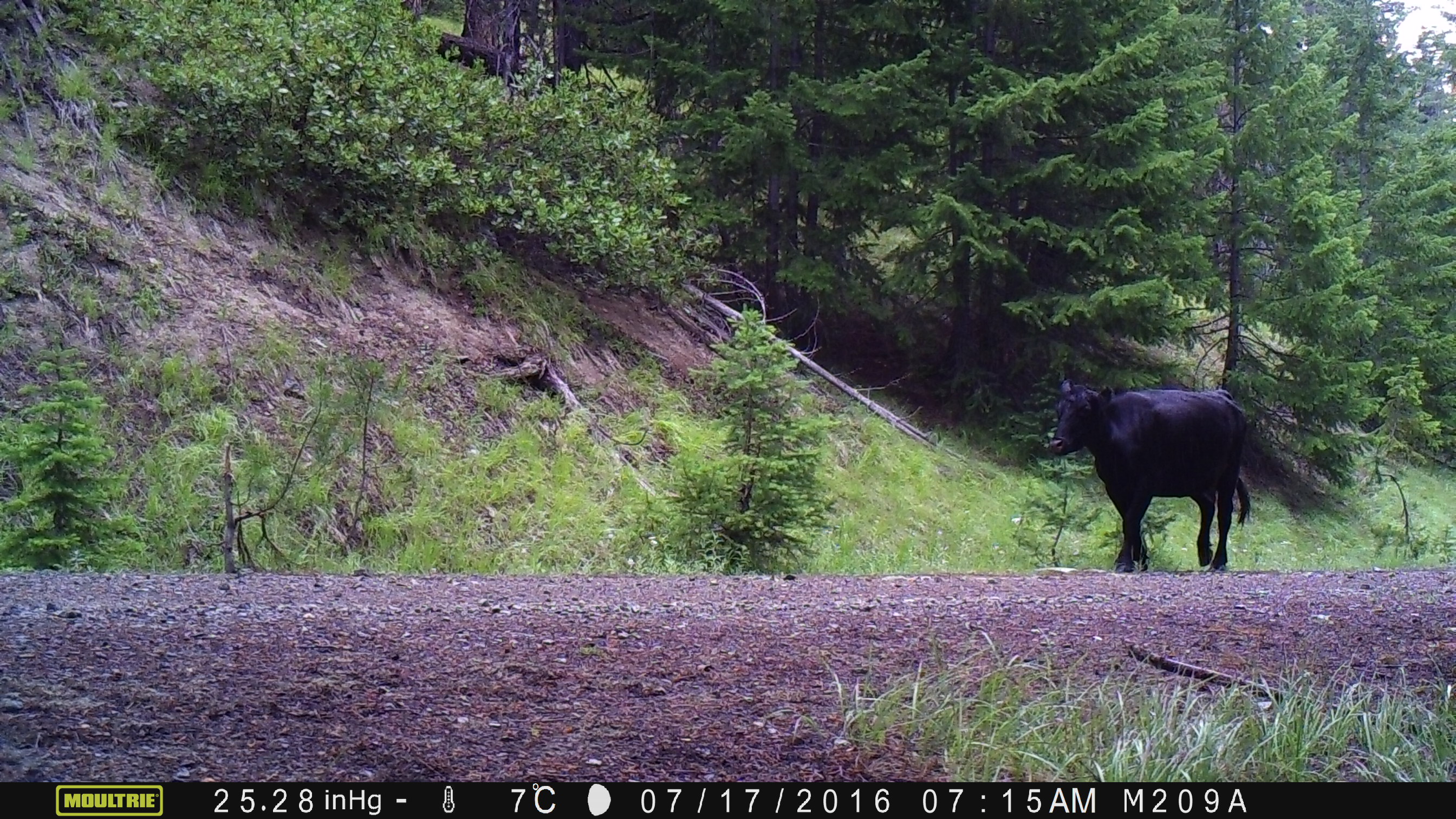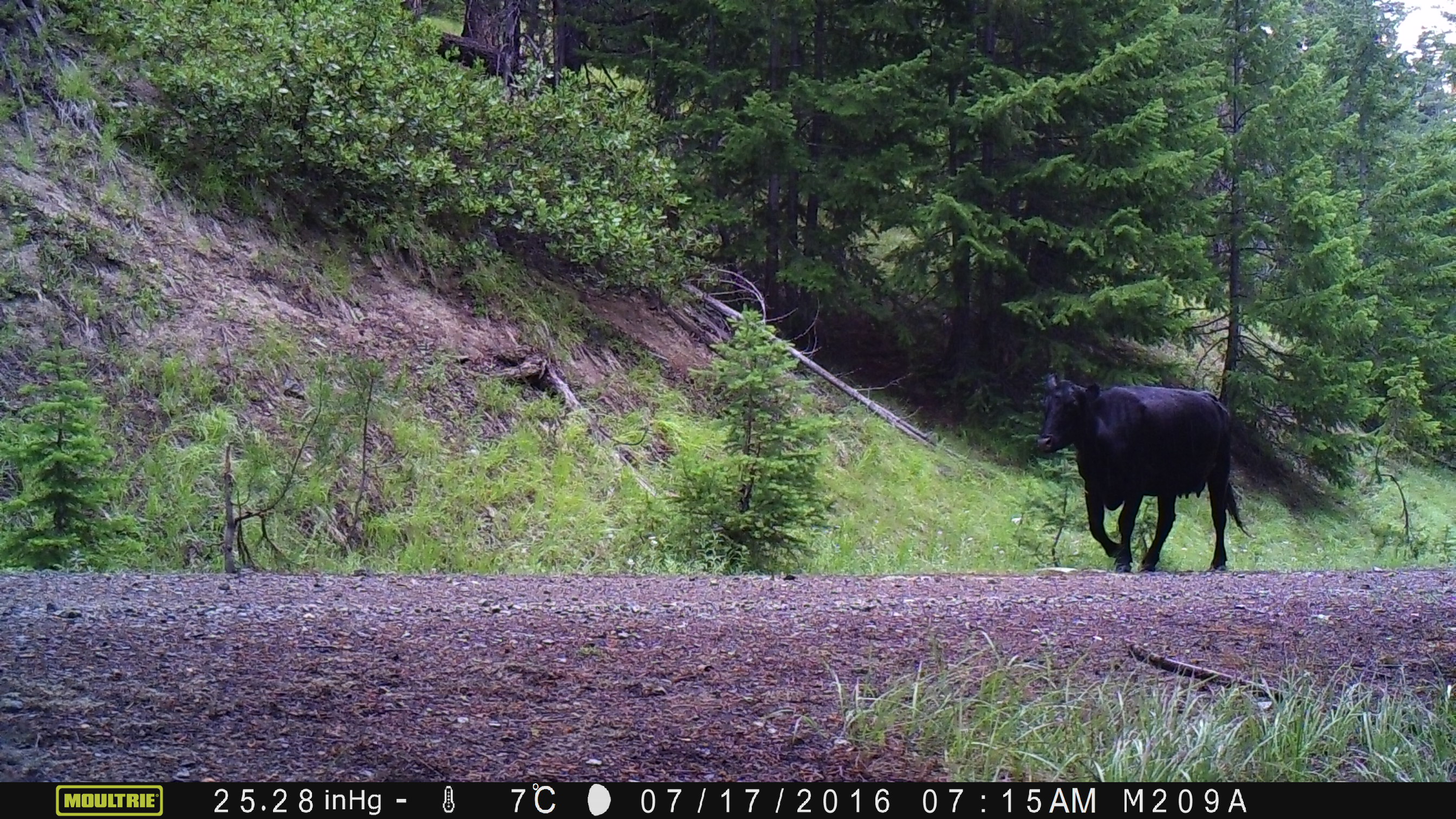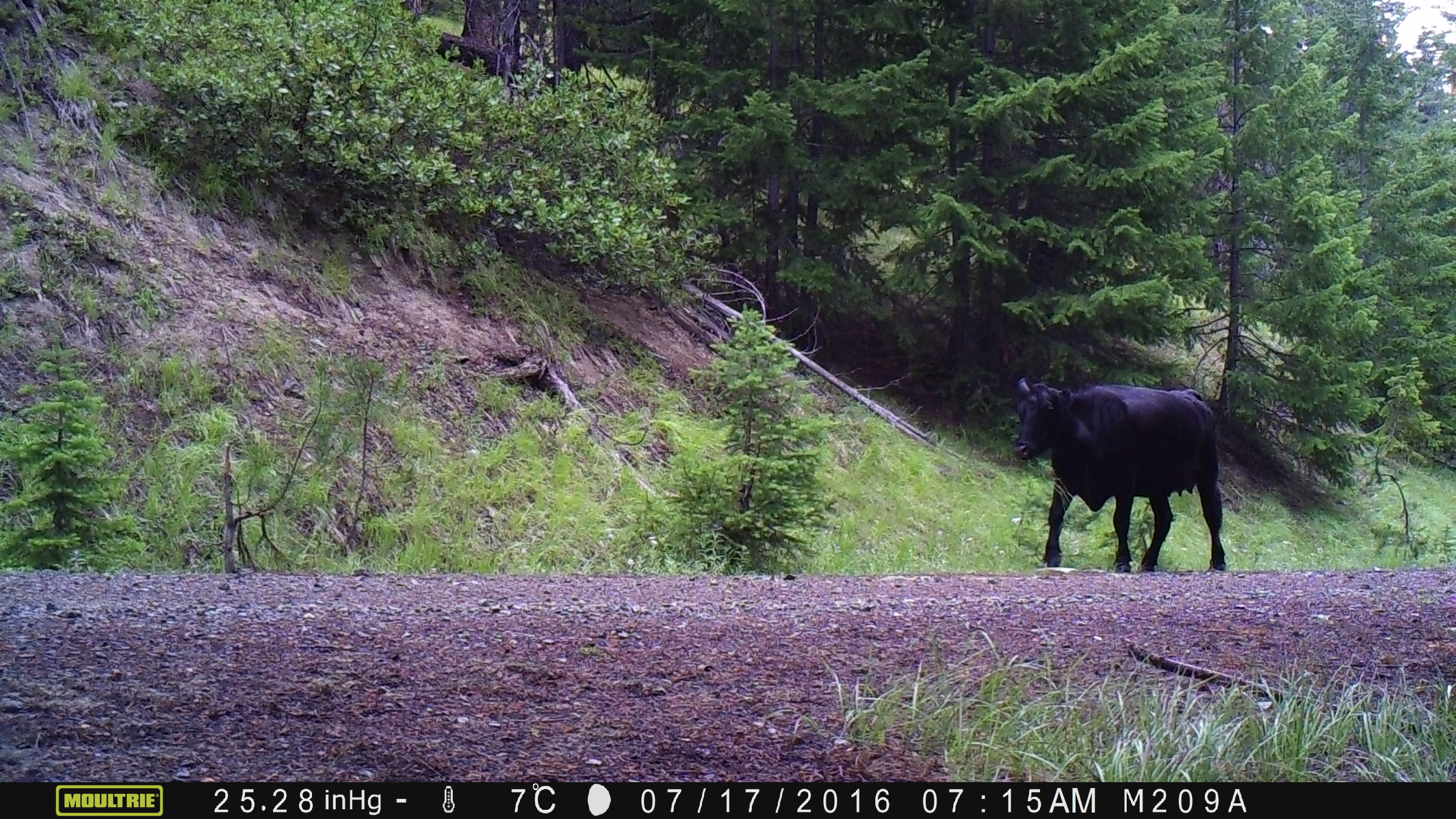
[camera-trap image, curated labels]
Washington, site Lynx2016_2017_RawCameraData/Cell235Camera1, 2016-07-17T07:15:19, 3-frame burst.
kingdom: Animalia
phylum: Chordata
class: Mammalia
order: Artiodactyla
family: Bovidae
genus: Bos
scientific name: Bos taurus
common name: domestic cattle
Domestic cattle (Bos taurus). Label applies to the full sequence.